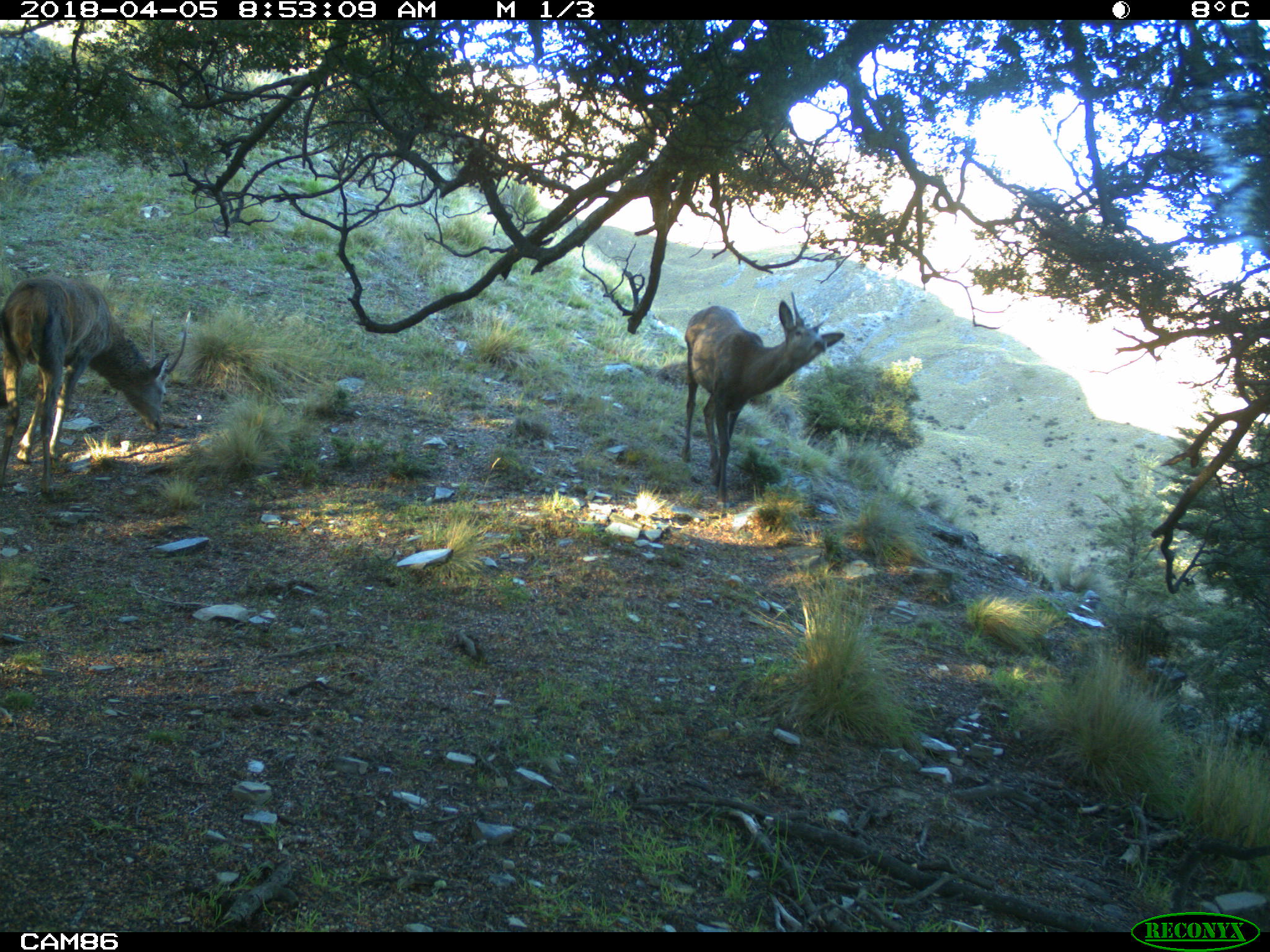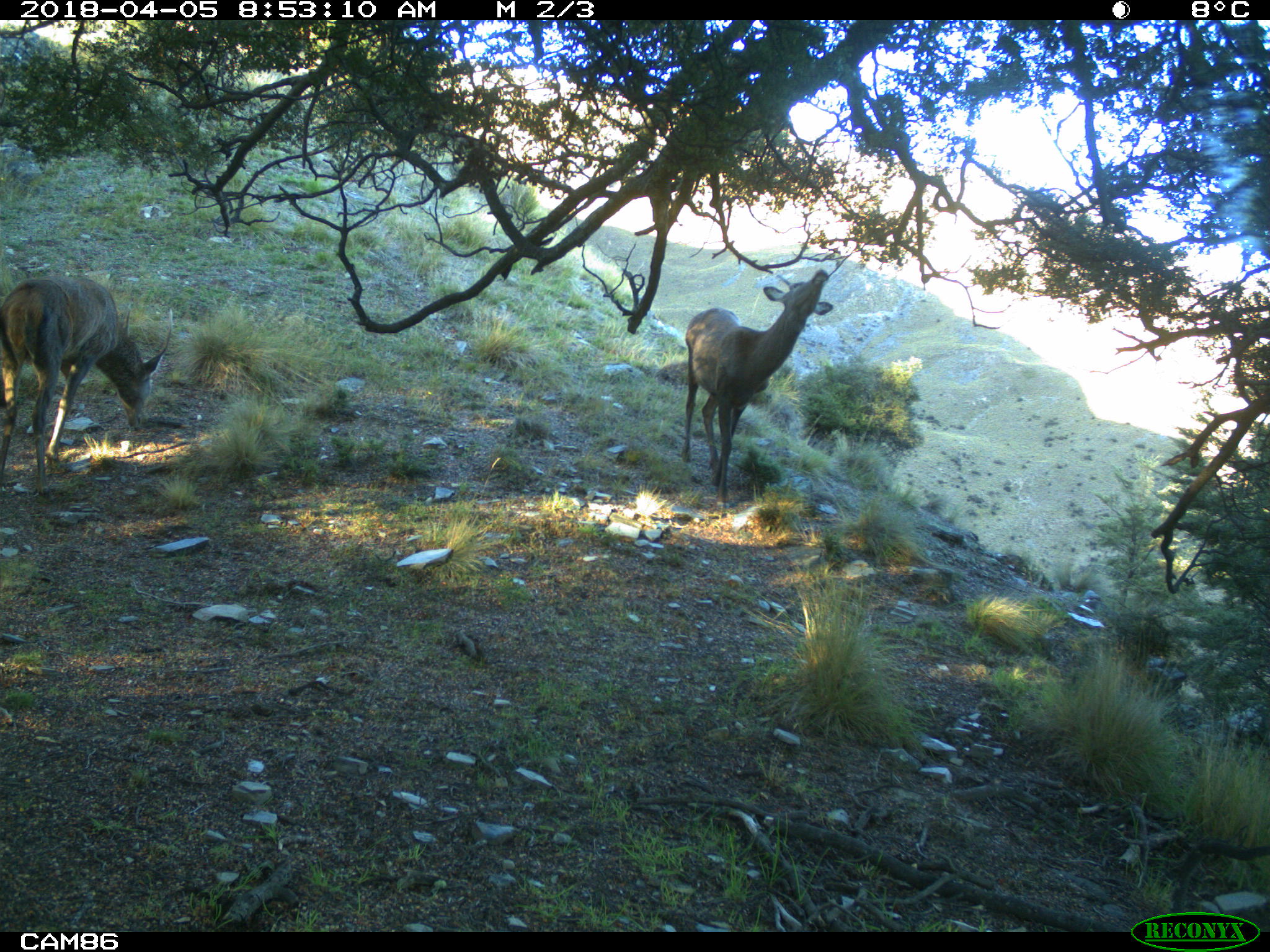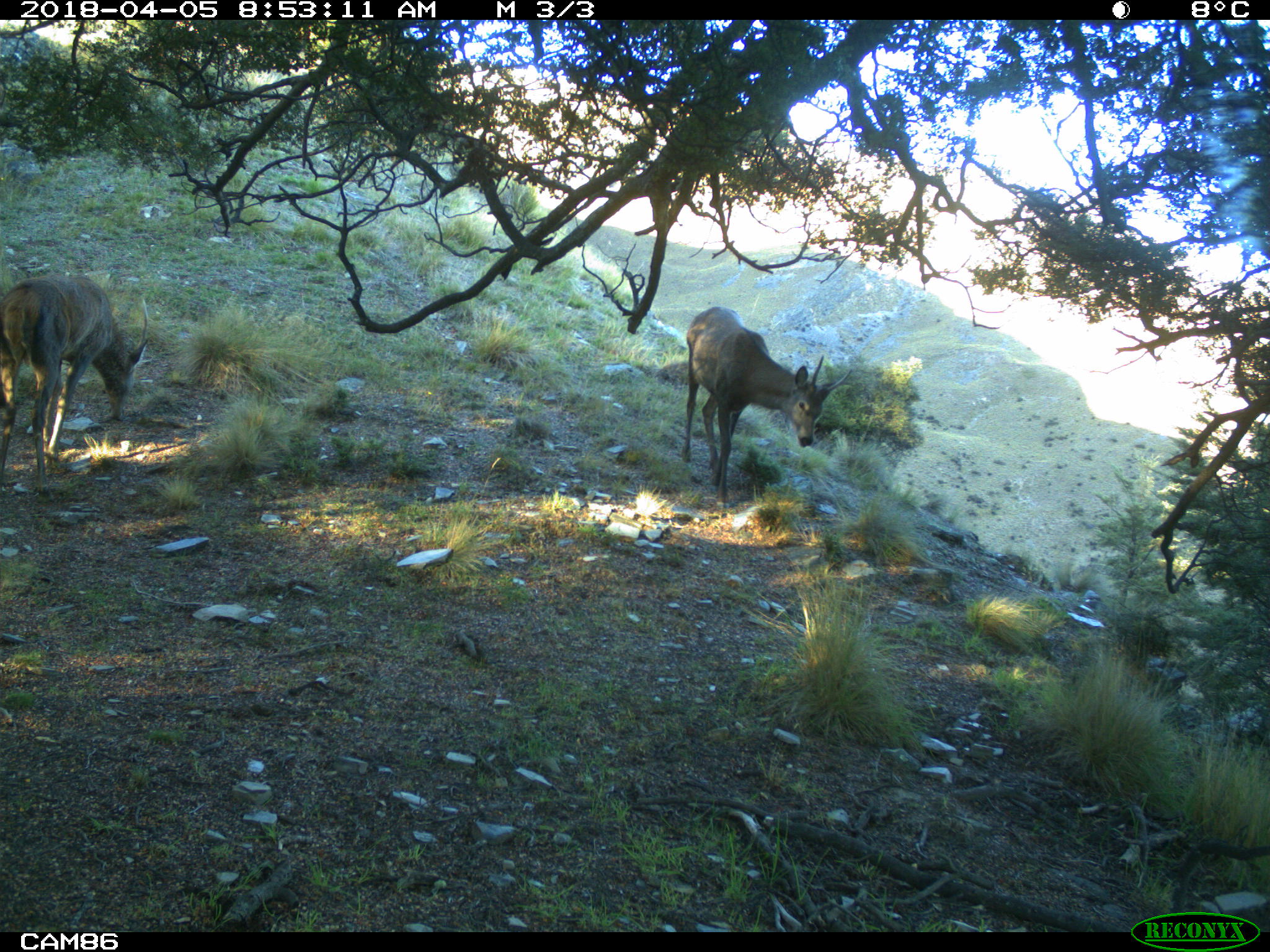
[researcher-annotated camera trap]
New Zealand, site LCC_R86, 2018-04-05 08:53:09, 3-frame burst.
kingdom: Animalia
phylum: Chordata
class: Mammalia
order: Artiodactyla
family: Cervidae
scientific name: Cervidae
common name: deer